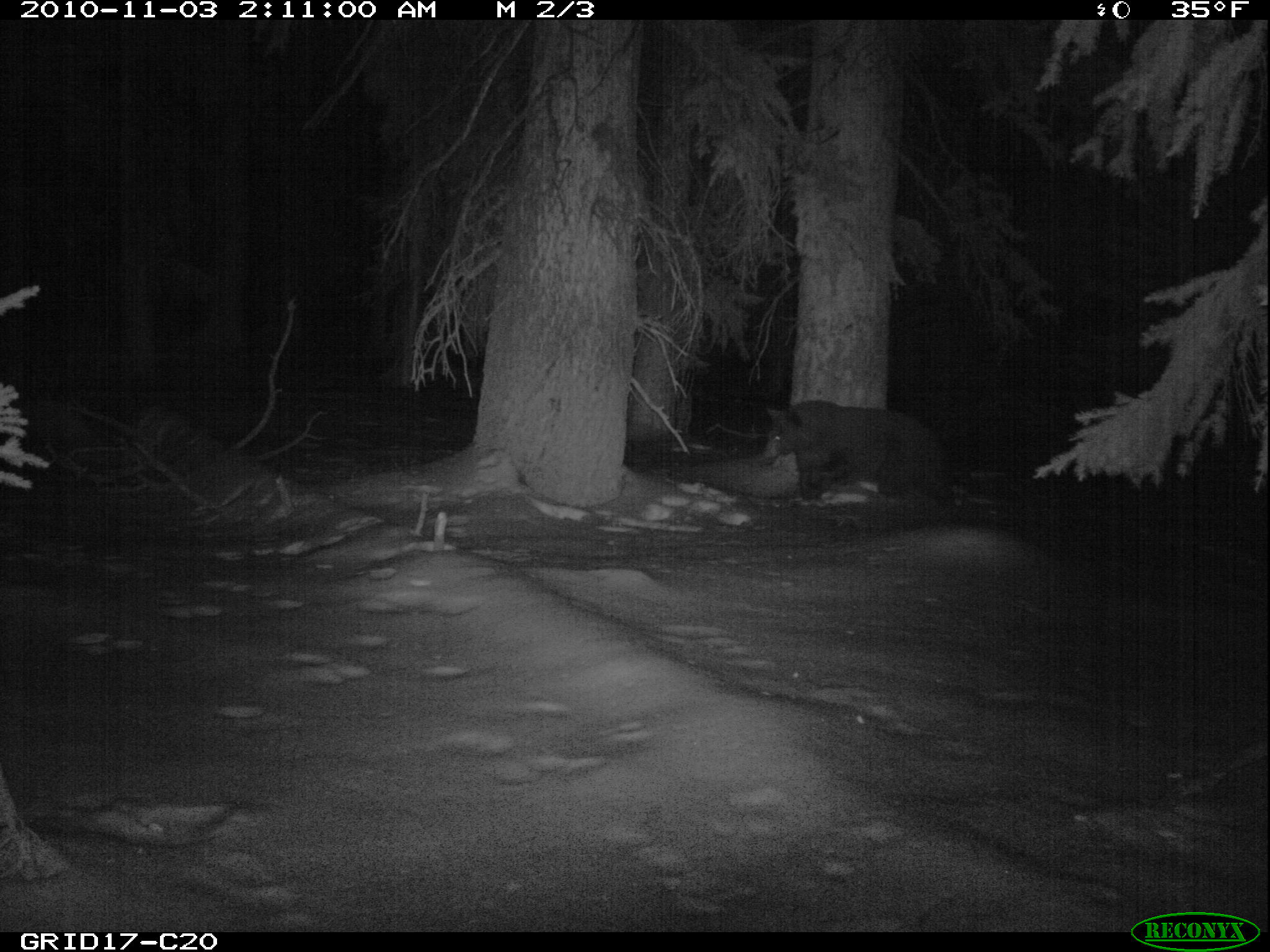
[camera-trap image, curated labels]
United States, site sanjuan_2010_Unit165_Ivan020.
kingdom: Animalia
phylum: Chordata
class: Mammalia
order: Carnivora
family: Ursidae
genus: Ursus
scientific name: Ursus americanus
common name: american black bear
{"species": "Ursus americanus (american black bear)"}